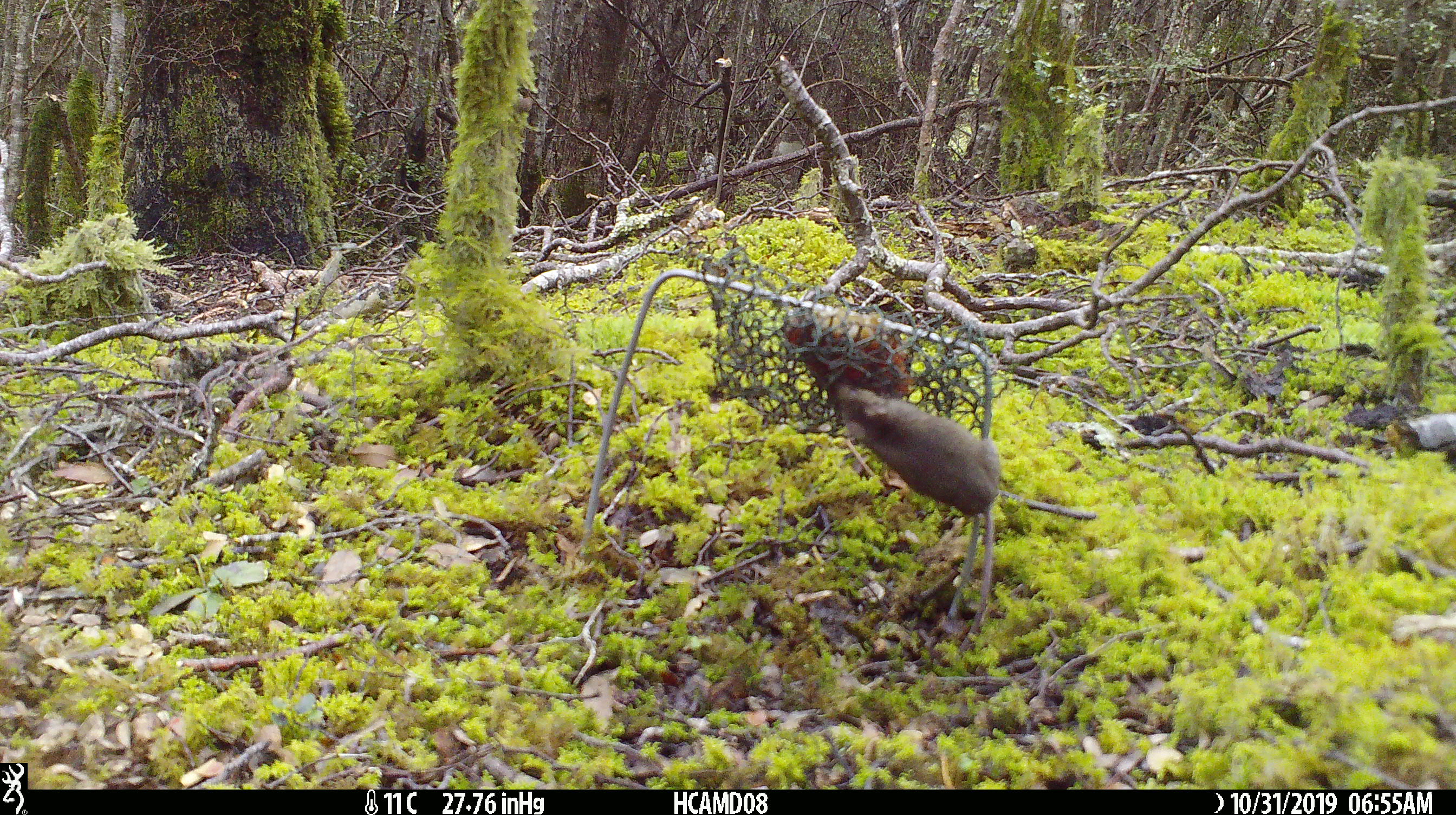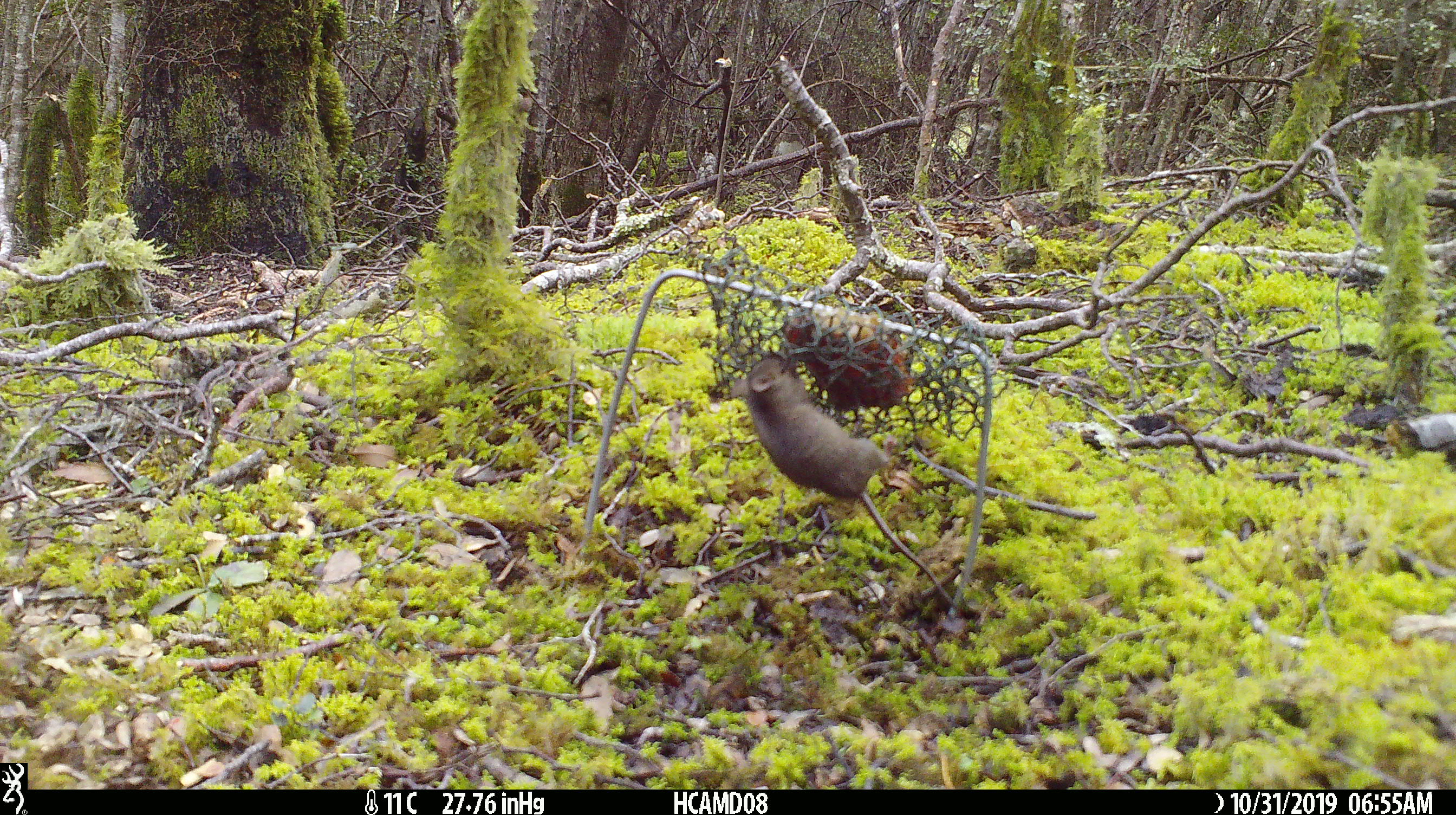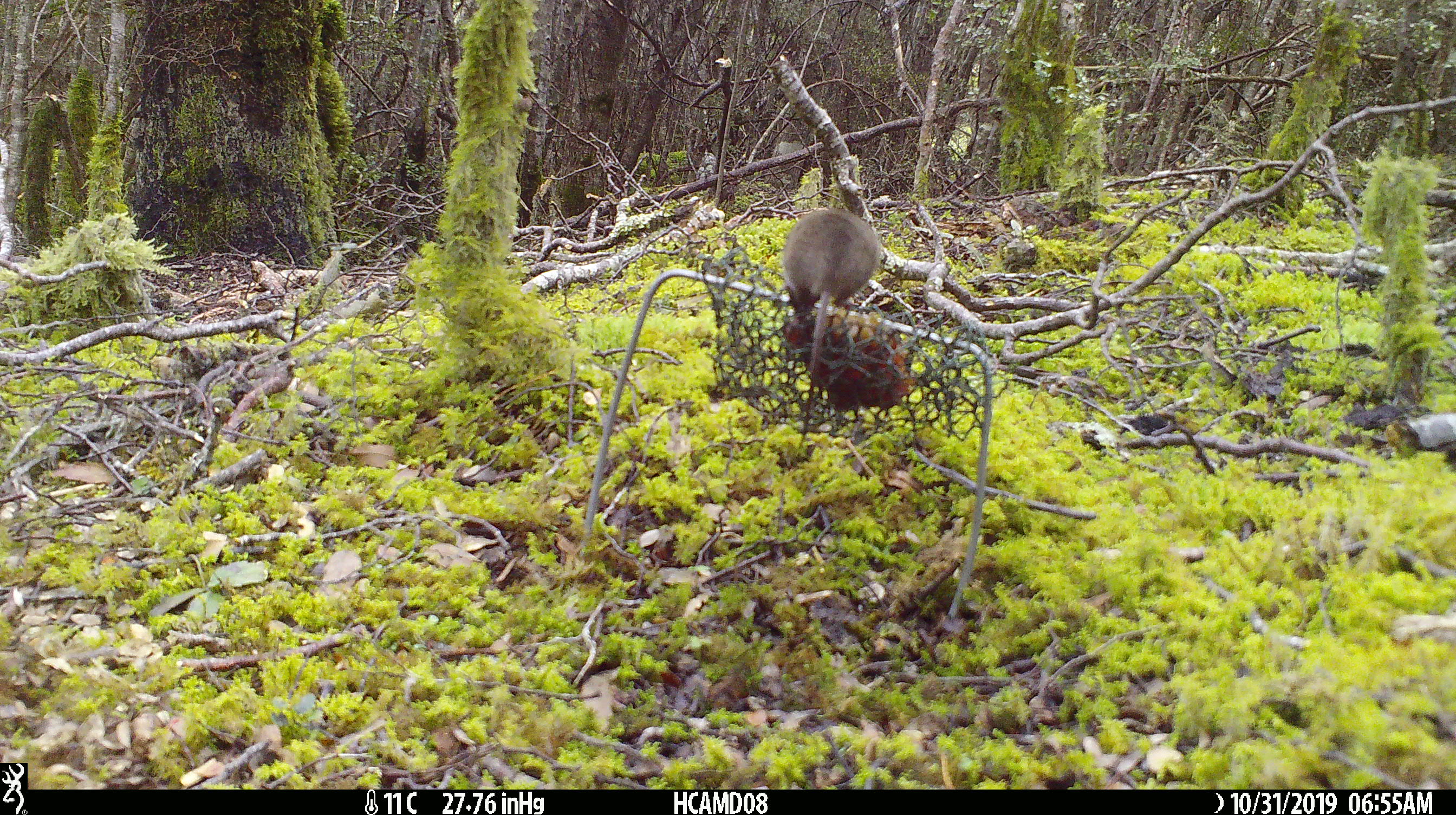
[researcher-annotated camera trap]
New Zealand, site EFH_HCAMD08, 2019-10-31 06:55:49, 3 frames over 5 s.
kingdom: Animalia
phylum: Chordata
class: Mammalia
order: Rodentia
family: Muridae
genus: Mus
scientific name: Mus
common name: mouse